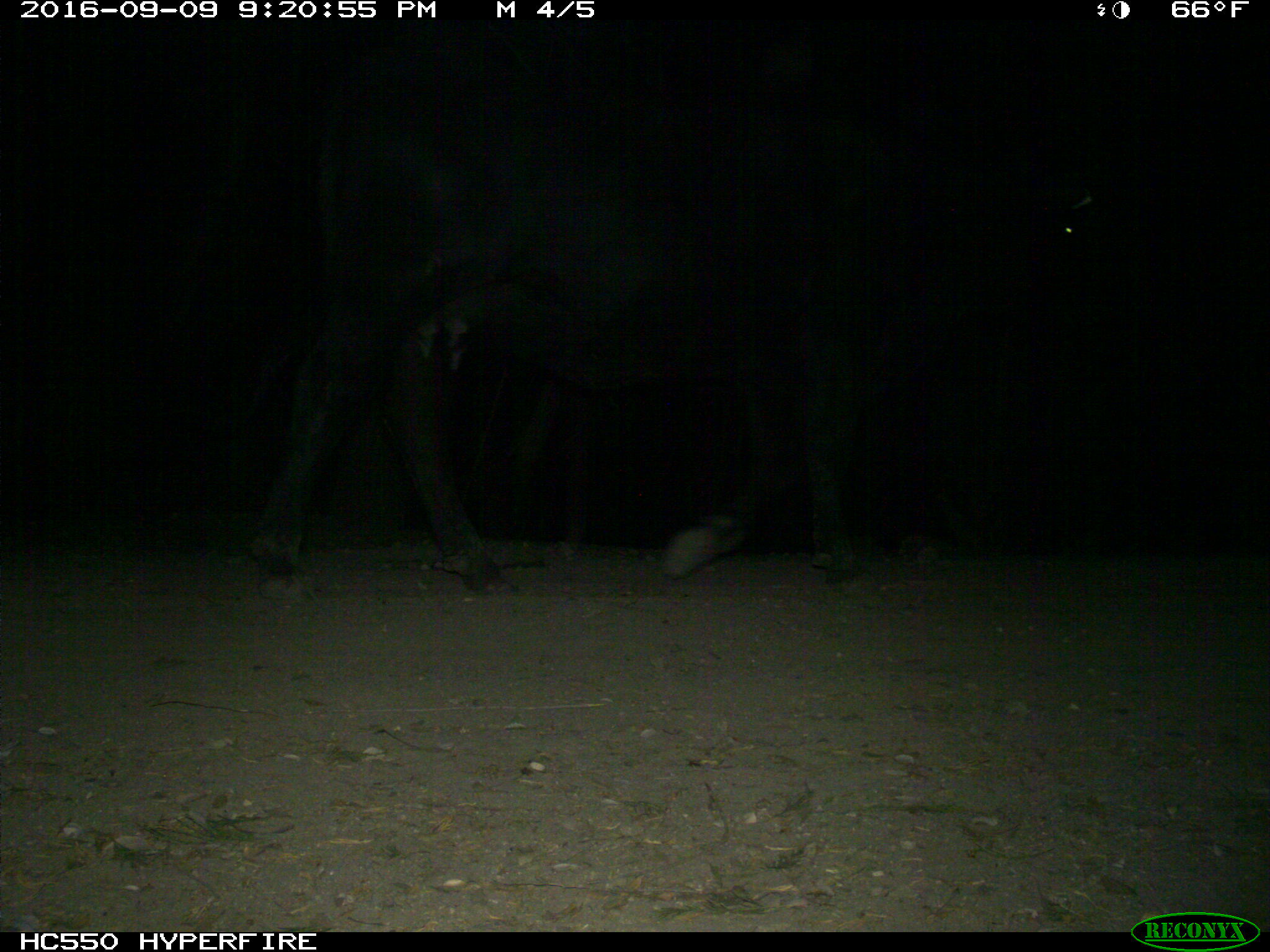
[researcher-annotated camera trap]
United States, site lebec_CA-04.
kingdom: Animalia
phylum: Chordata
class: Mammalia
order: Artiodactyla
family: Bovidae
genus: Bos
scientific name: Bos taurus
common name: domestic cow